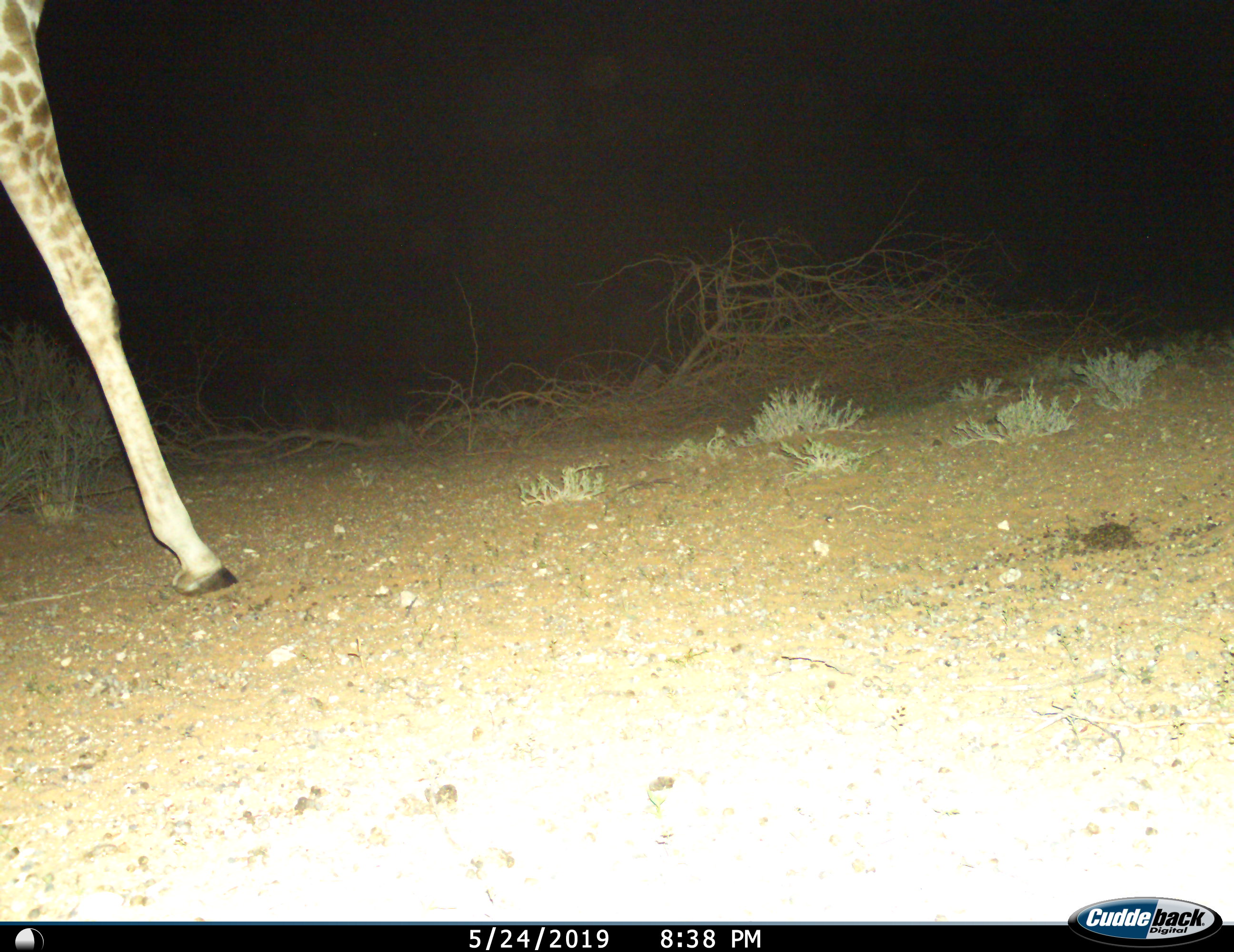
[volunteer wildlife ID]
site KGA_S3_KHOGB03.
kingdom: Animalia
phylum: Chordata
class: Mammalia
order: Artiodactyla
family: Giraffidae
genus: Giraffa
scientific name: Giraffa camelopardalis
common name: giraffe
Giraffe (Giraffa camelopardalis), count 1. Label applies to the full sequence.